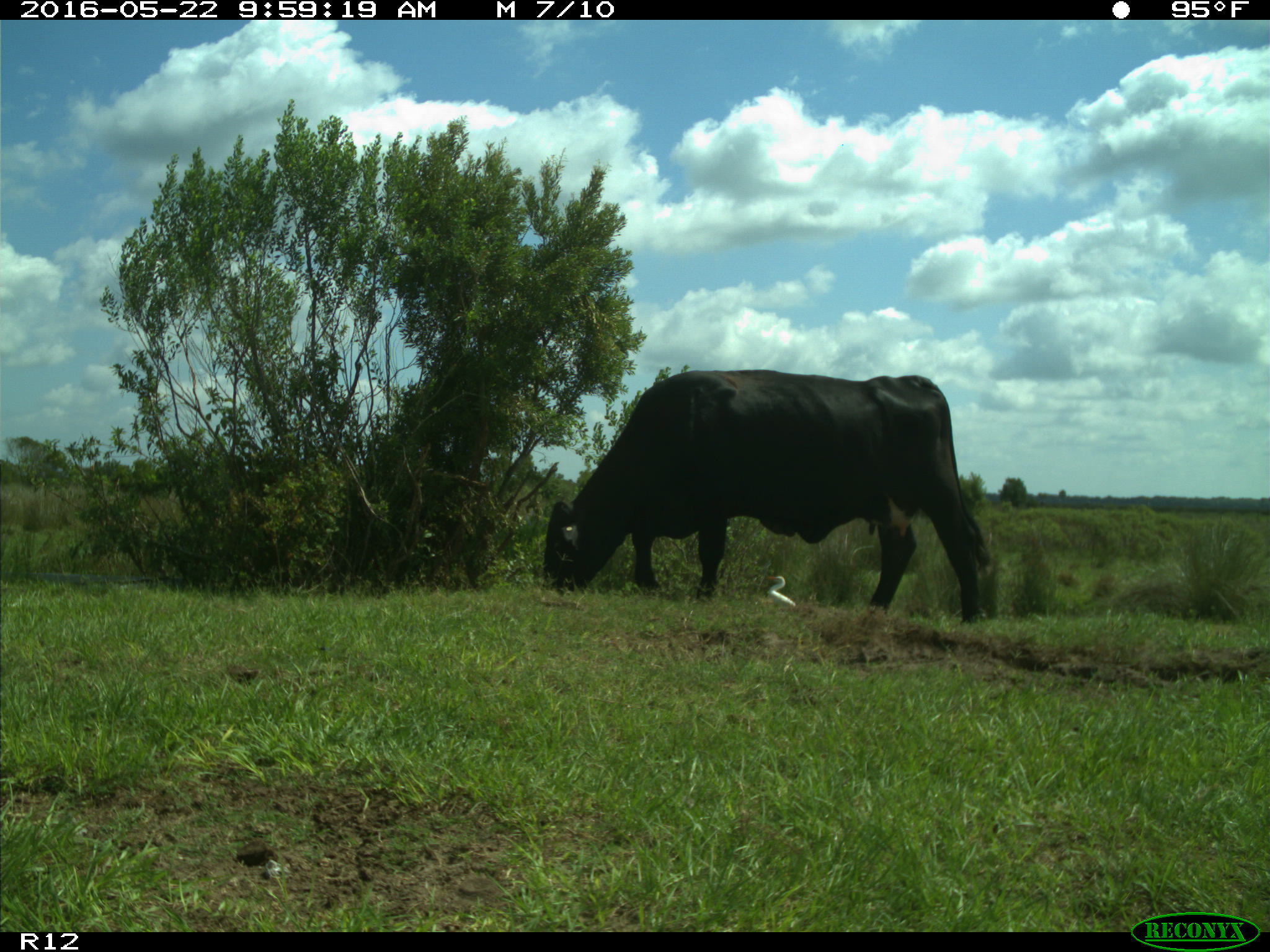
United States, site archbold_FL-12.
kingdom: Animalia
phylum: Chordata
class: Mammalia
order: Artiodactyla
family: Bovidae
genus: Bos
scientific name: Bos taurus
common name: domestic cow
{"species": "Bos taurus (domestic cow)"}